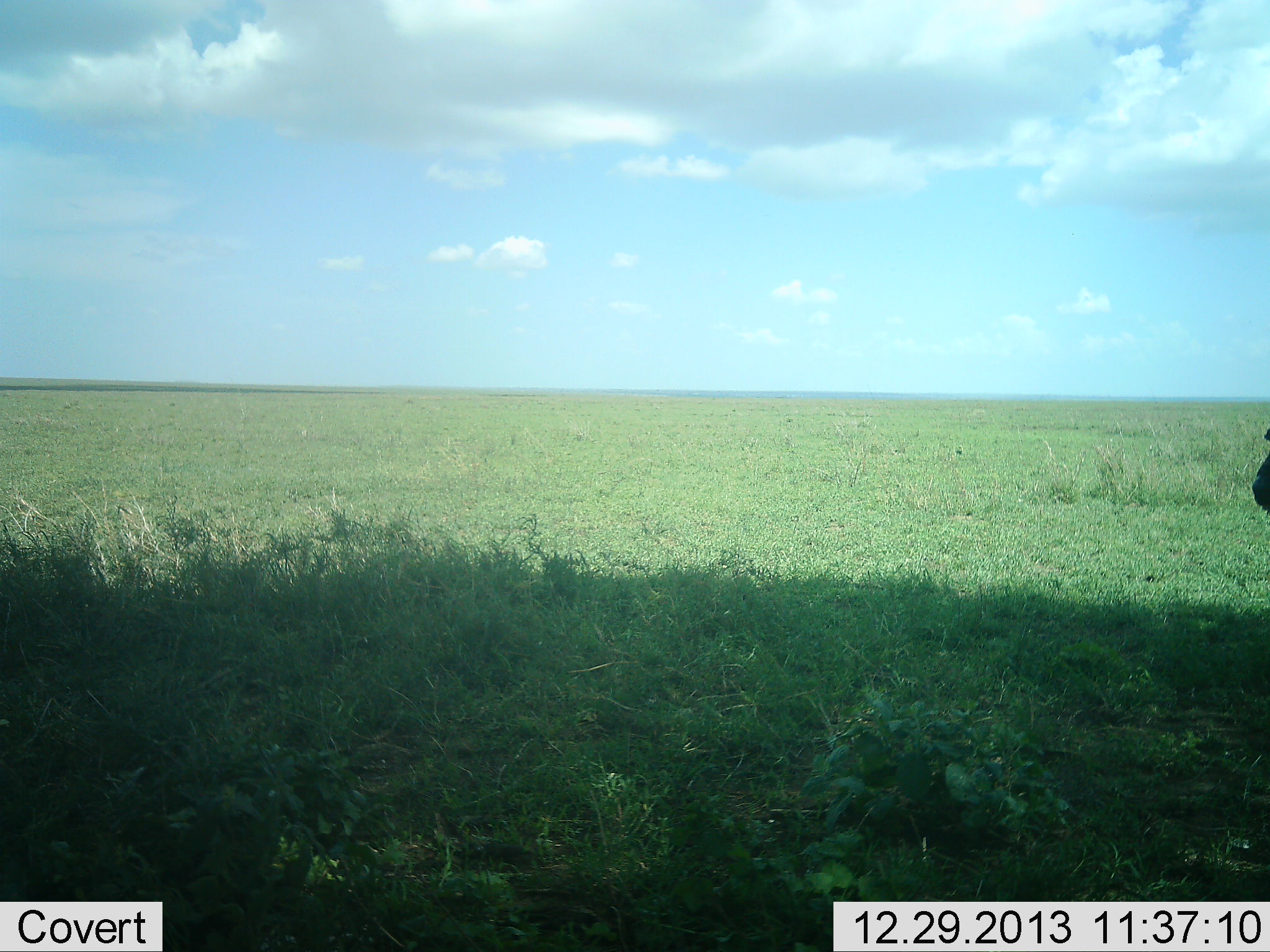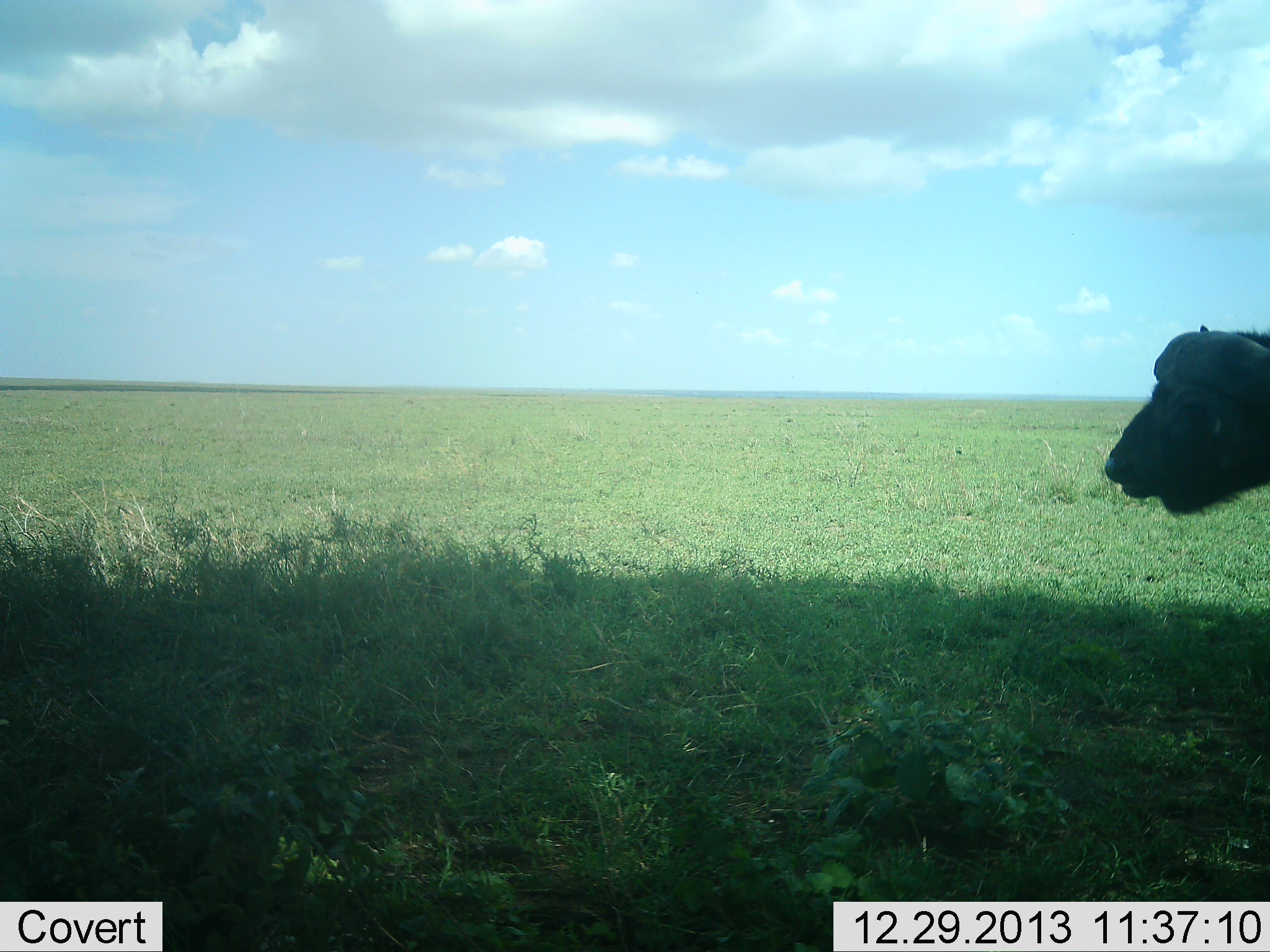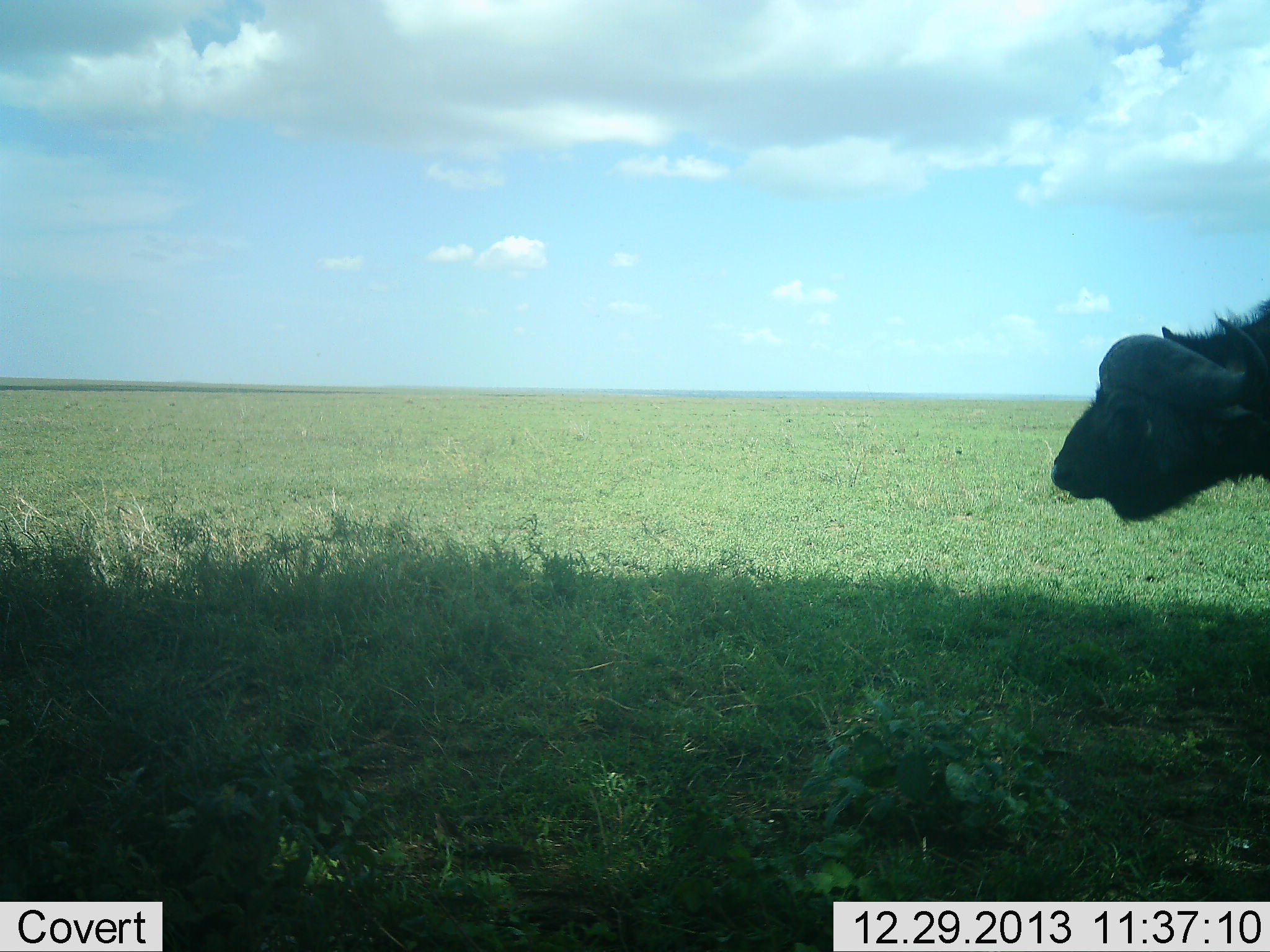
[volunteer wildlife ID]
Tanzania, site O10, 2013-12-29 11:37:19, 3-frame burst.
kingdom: Animalia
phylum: Chordata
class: Mammalia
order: Artiodactyla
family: Bovidae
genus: Syncerus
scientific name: Syncerus caffer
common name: cape buffalo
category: buffalo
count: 1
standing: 20%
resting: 0%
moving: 80%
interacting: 0%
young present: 0%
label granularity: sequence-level